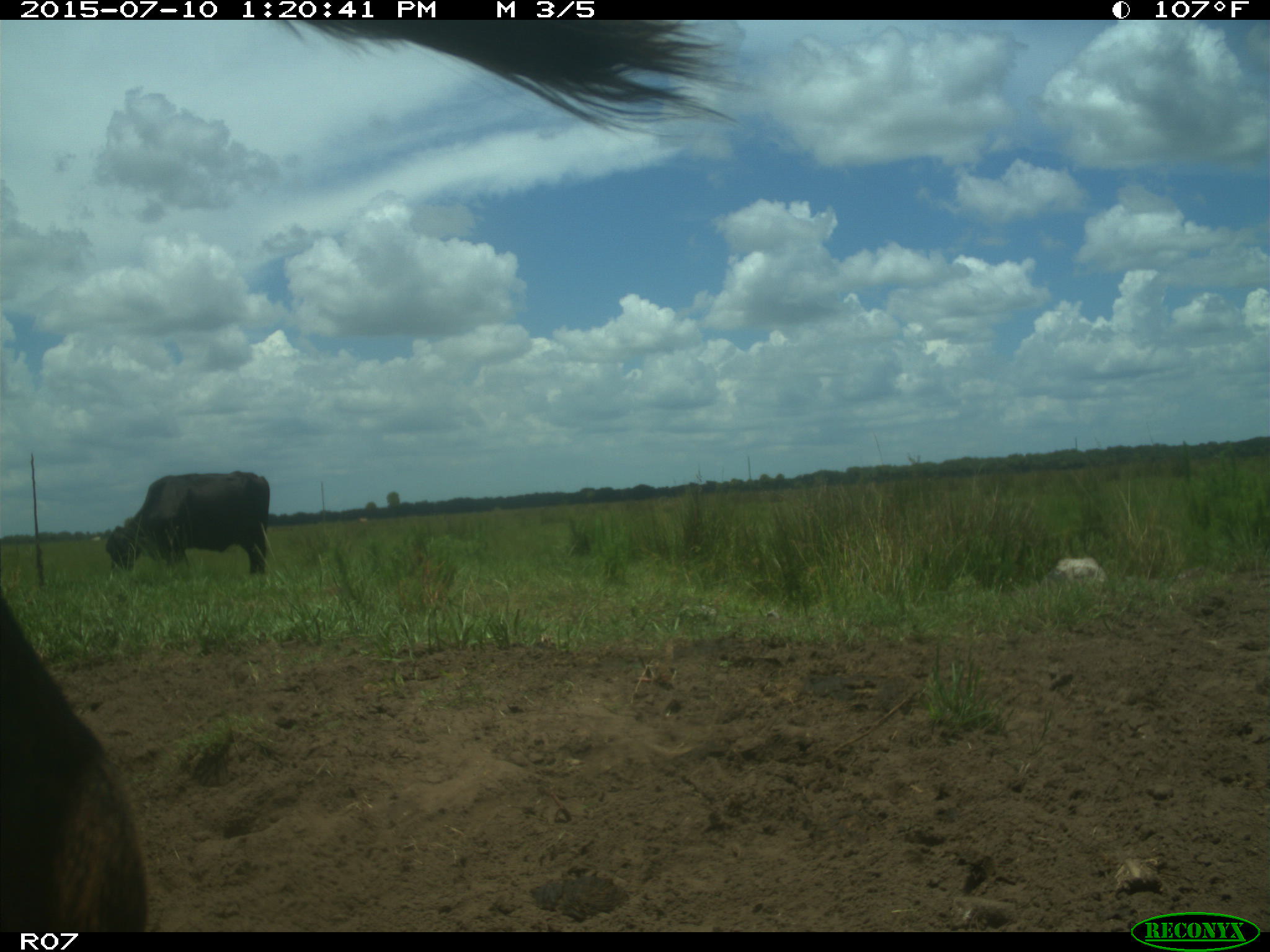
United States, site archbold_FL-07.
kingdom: Animalia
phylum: Chordata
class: Mammalia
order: Artiodactyla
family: Bovidae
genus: Bos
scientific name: Bos taurus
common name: domestic cow